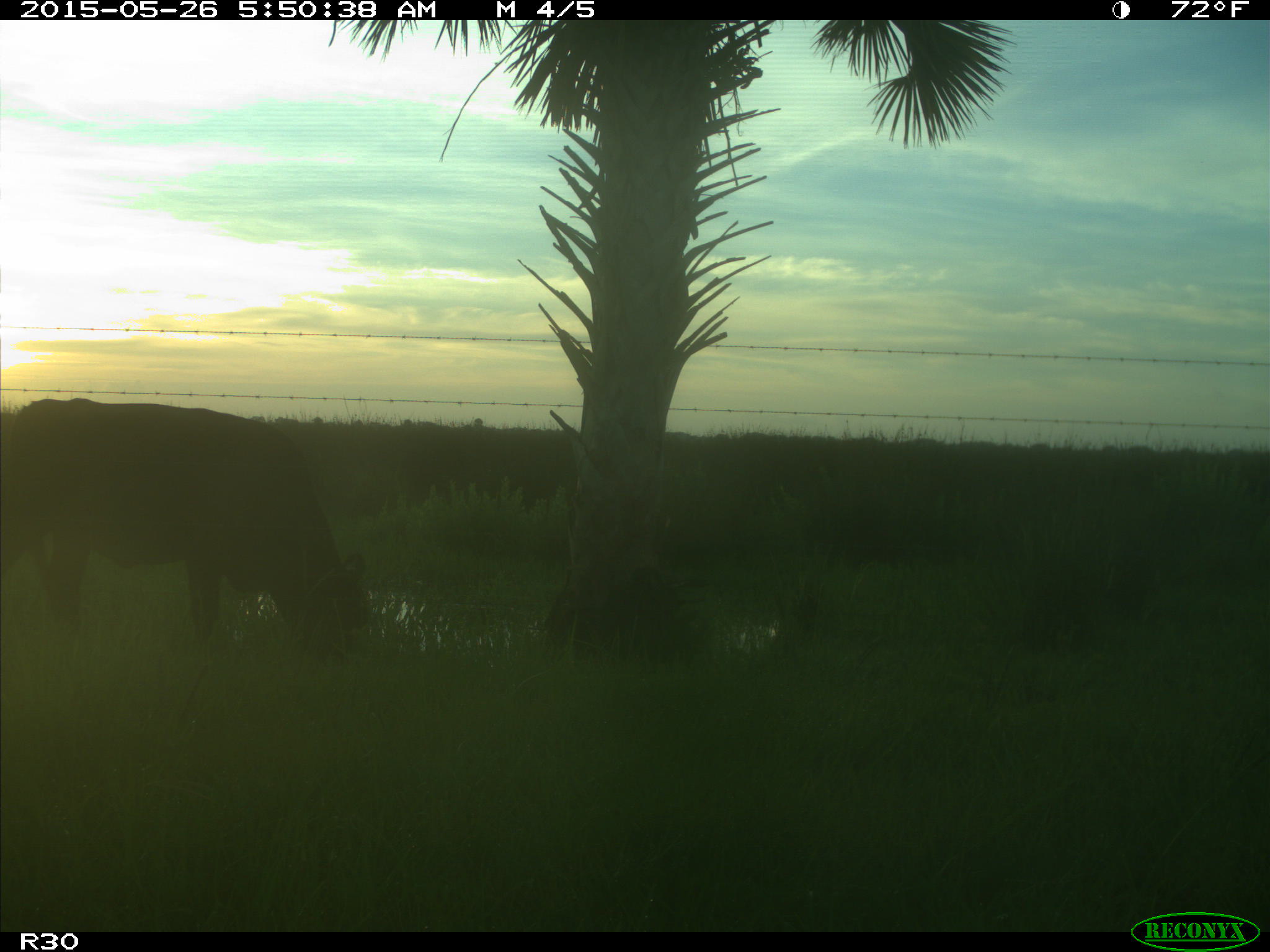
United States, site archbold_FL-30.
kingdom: Animalia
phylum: Chordata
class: Mammalia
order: Artiodactyla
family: Bovidae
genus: Bos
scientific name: Bos taurus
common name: domestic cow